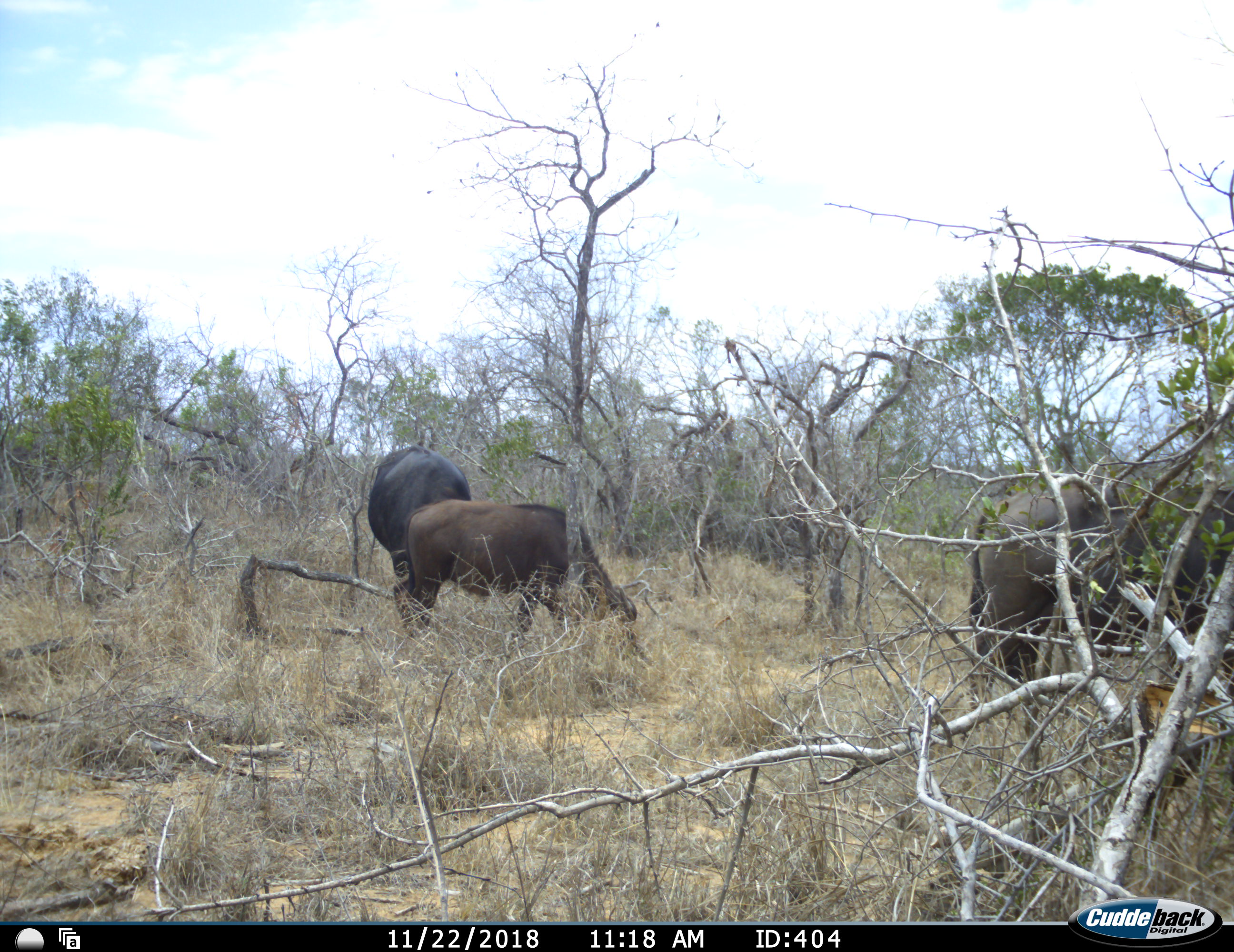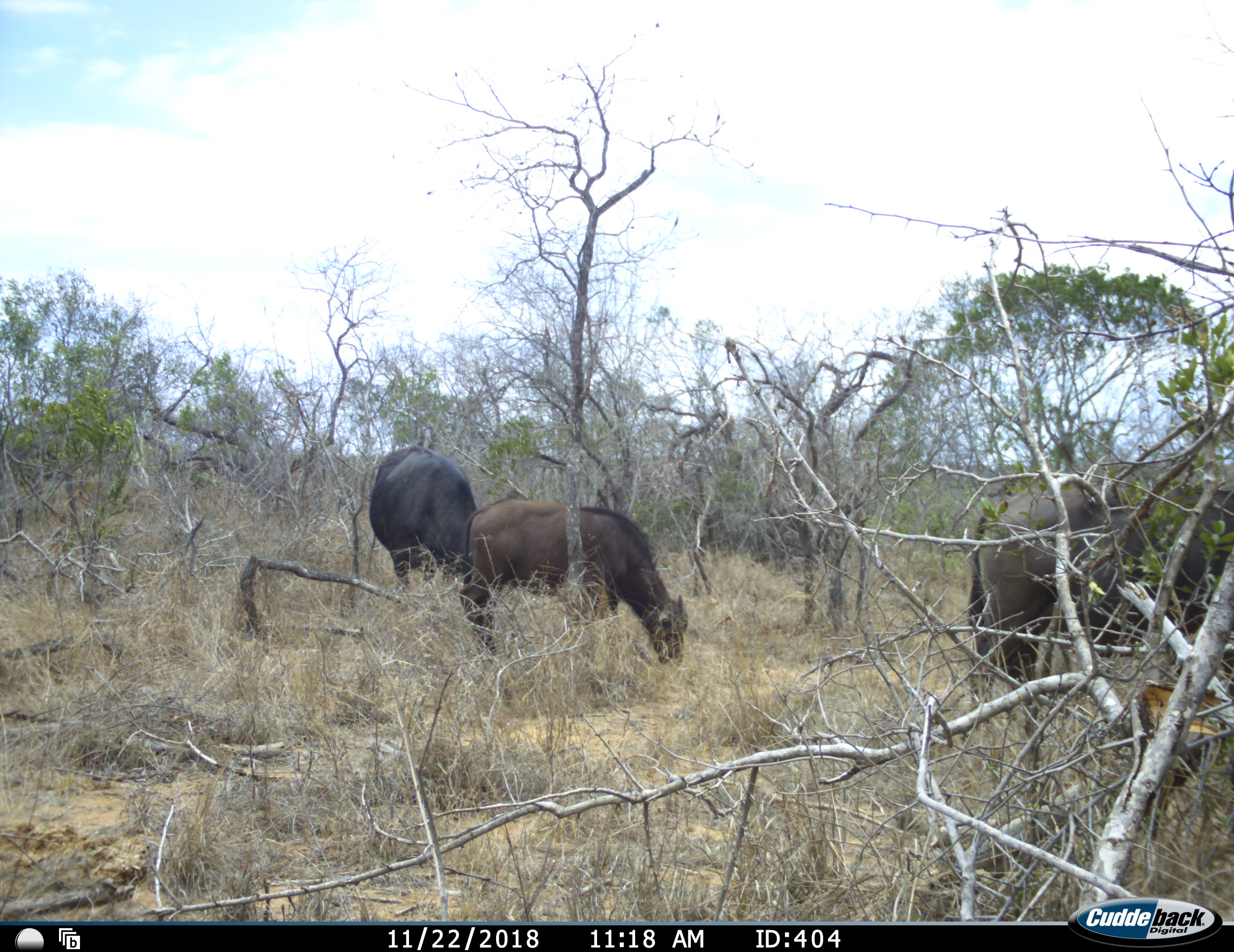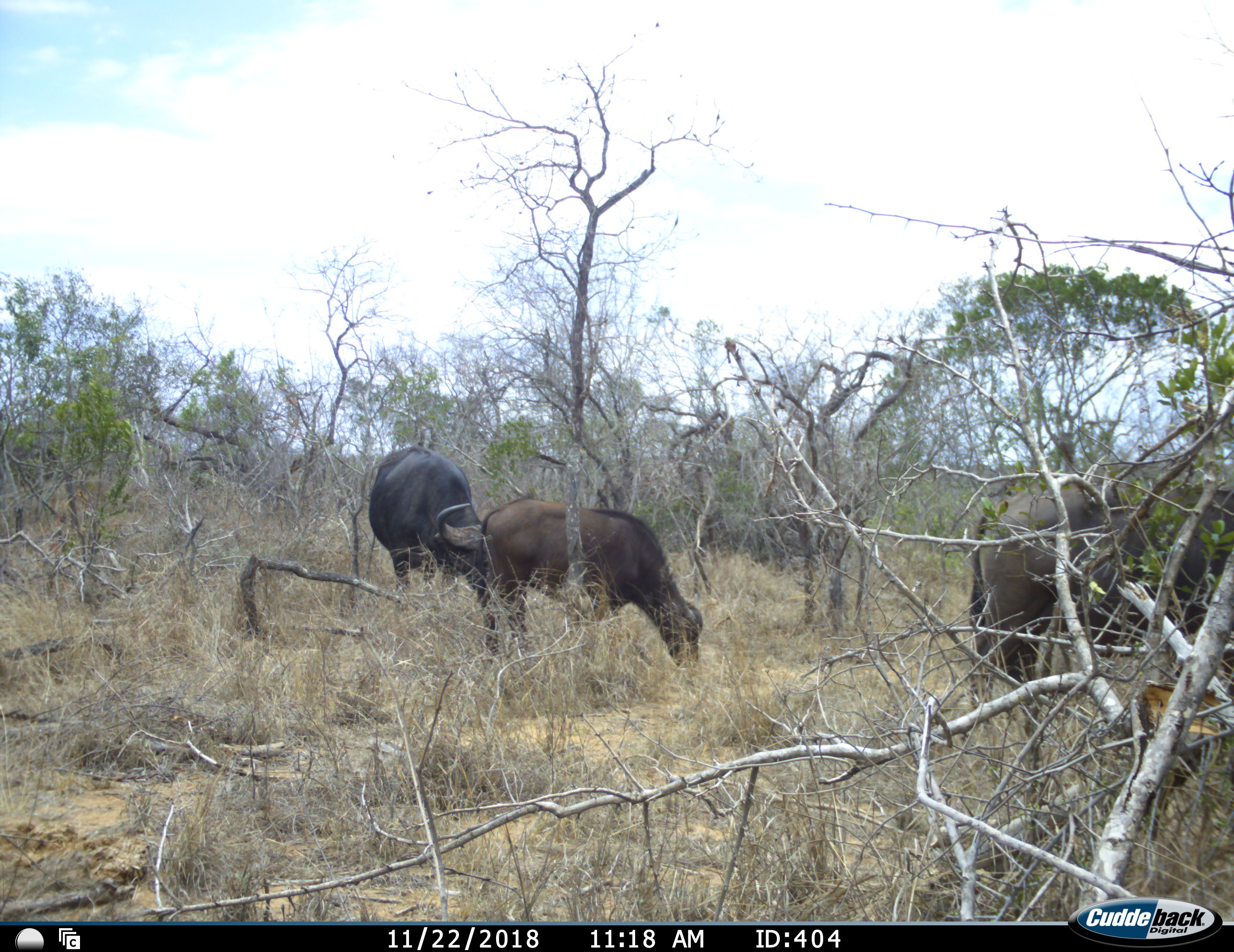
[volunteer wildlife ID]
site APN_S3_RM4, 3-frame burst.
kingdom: Animalia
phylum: Chordata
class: Mammalia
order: Artiodactyla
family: Bovidae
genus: Syncerus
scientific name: Syncerus caffer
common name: african buffalo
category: buffalo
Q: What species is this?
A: Buffalo (african buffalo) (Syncerus caffer).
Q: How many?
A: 3.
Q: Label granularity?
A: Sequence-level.